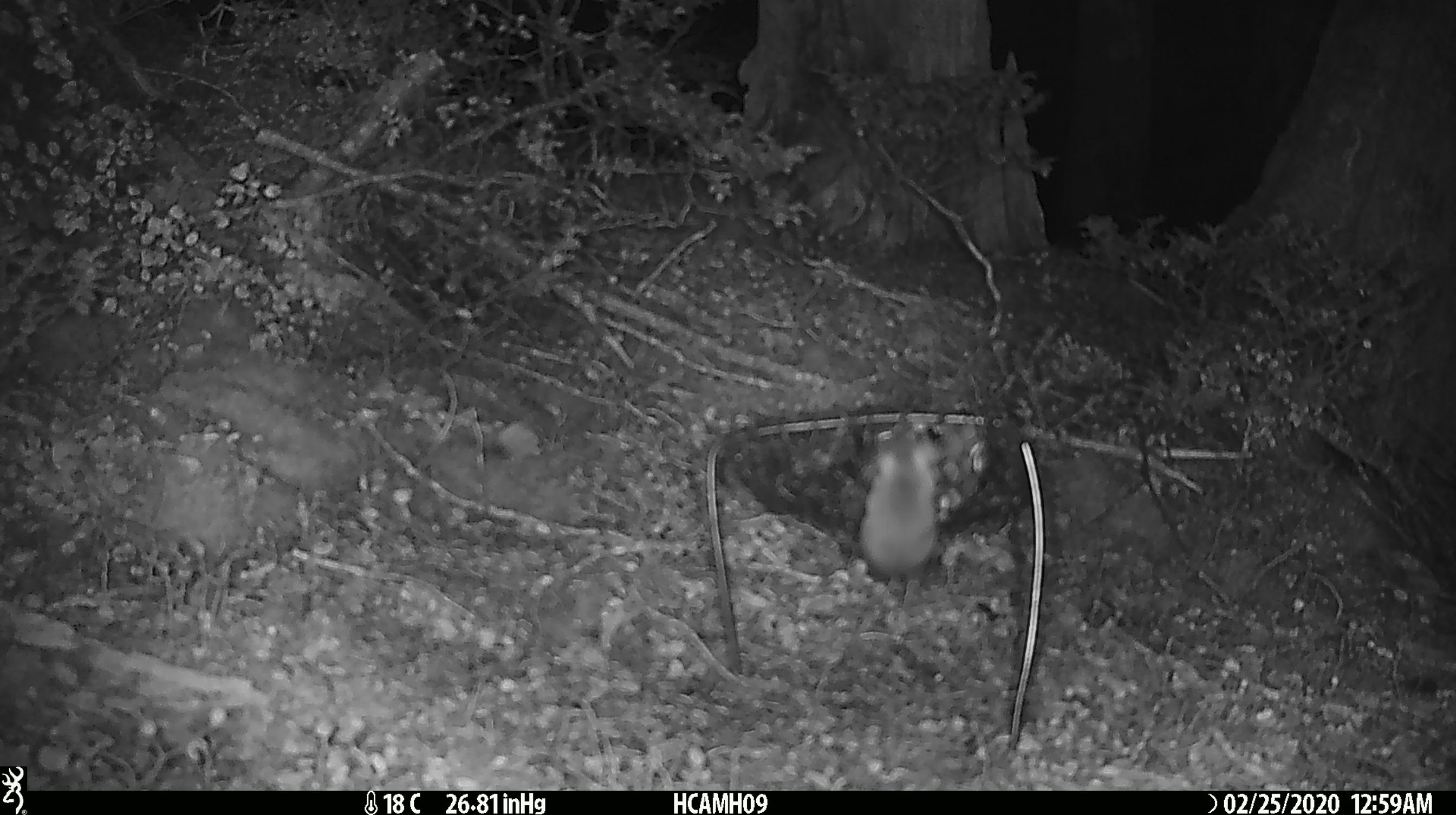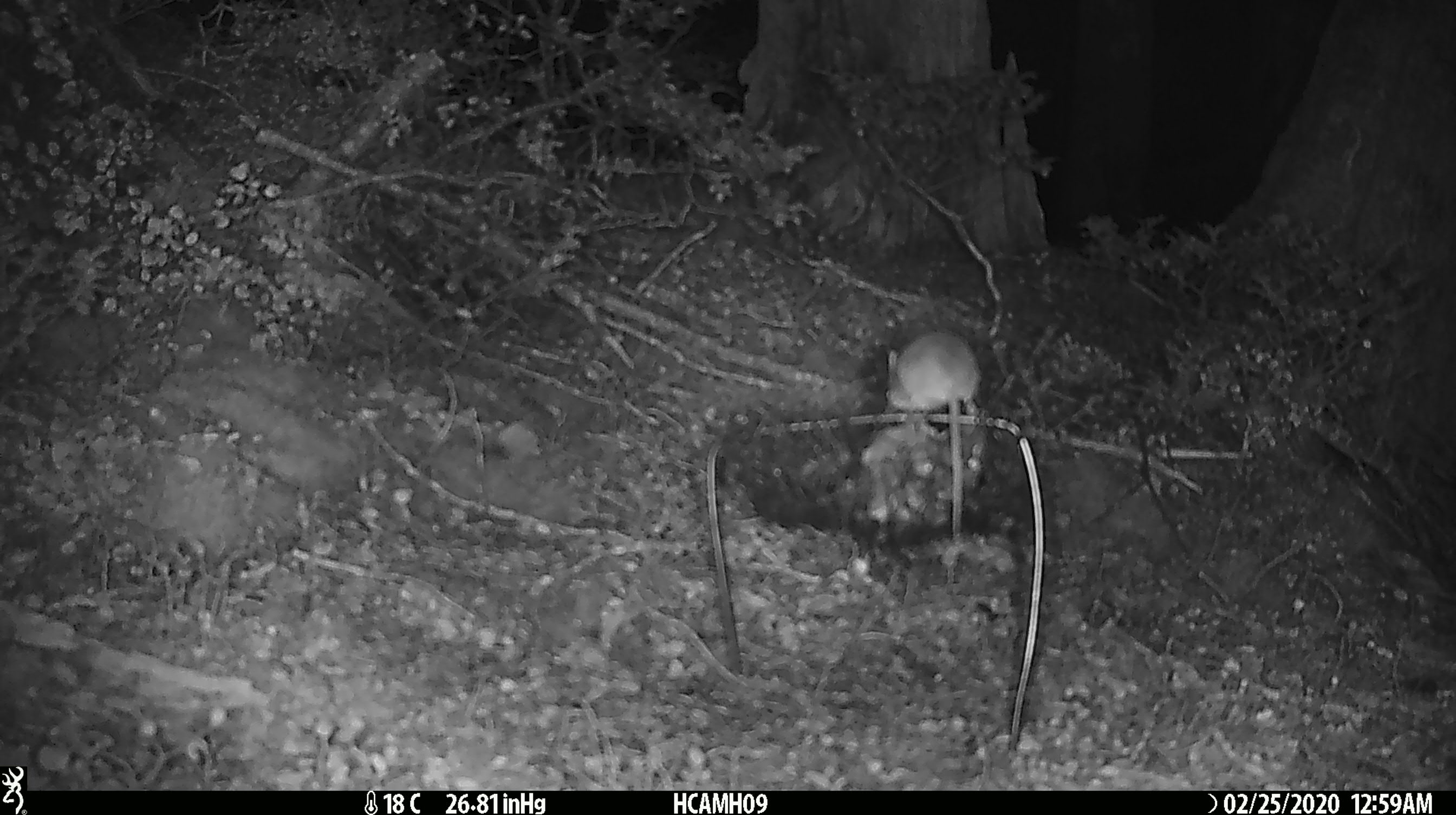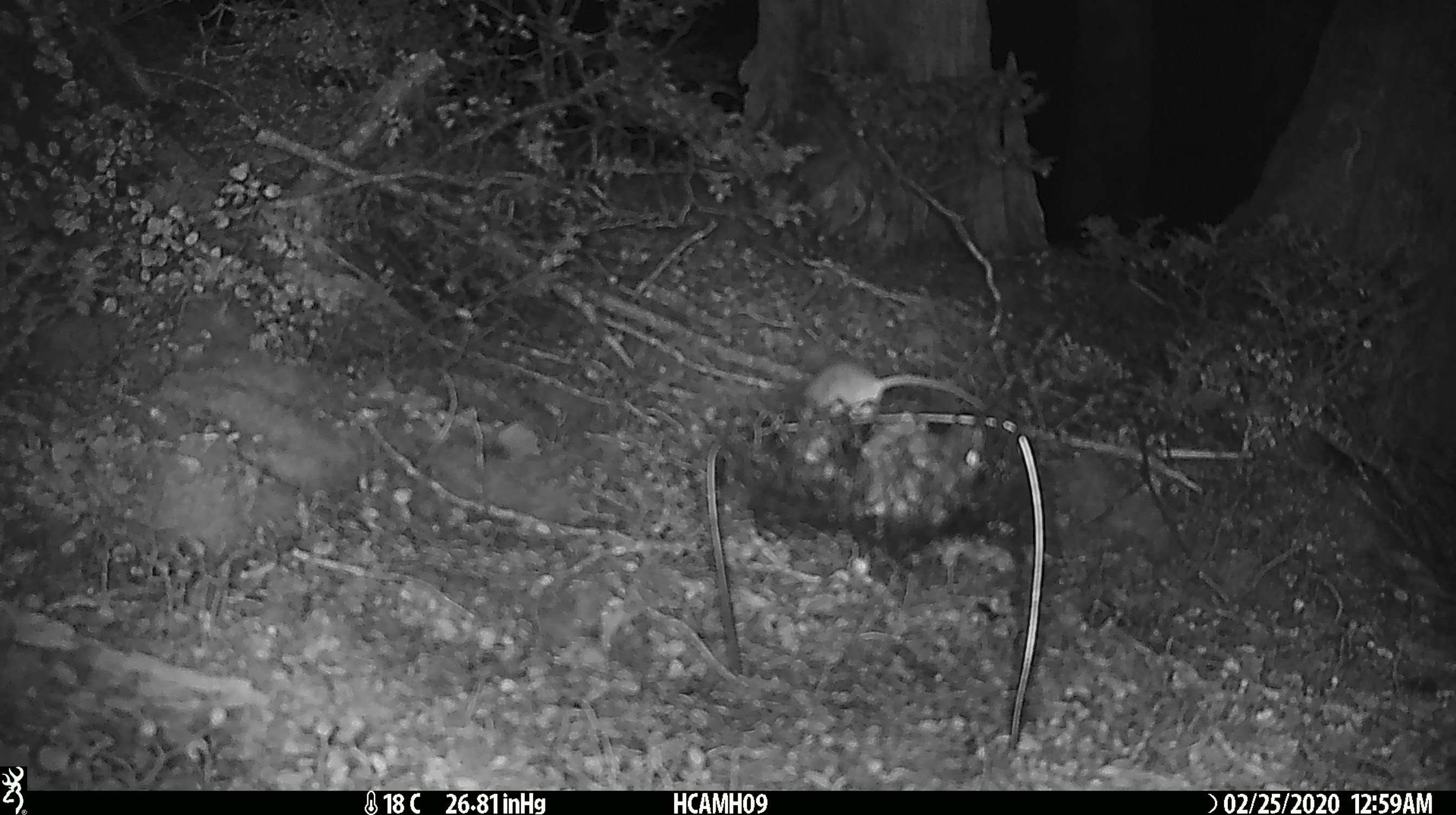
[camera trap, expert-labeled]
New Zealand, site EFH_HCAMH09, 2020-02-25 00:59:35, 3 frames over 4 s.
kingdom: Animalia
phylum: Chordata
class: Mammalia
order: Rodentia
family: Muridae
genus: Mus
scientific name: Mus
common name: mouse